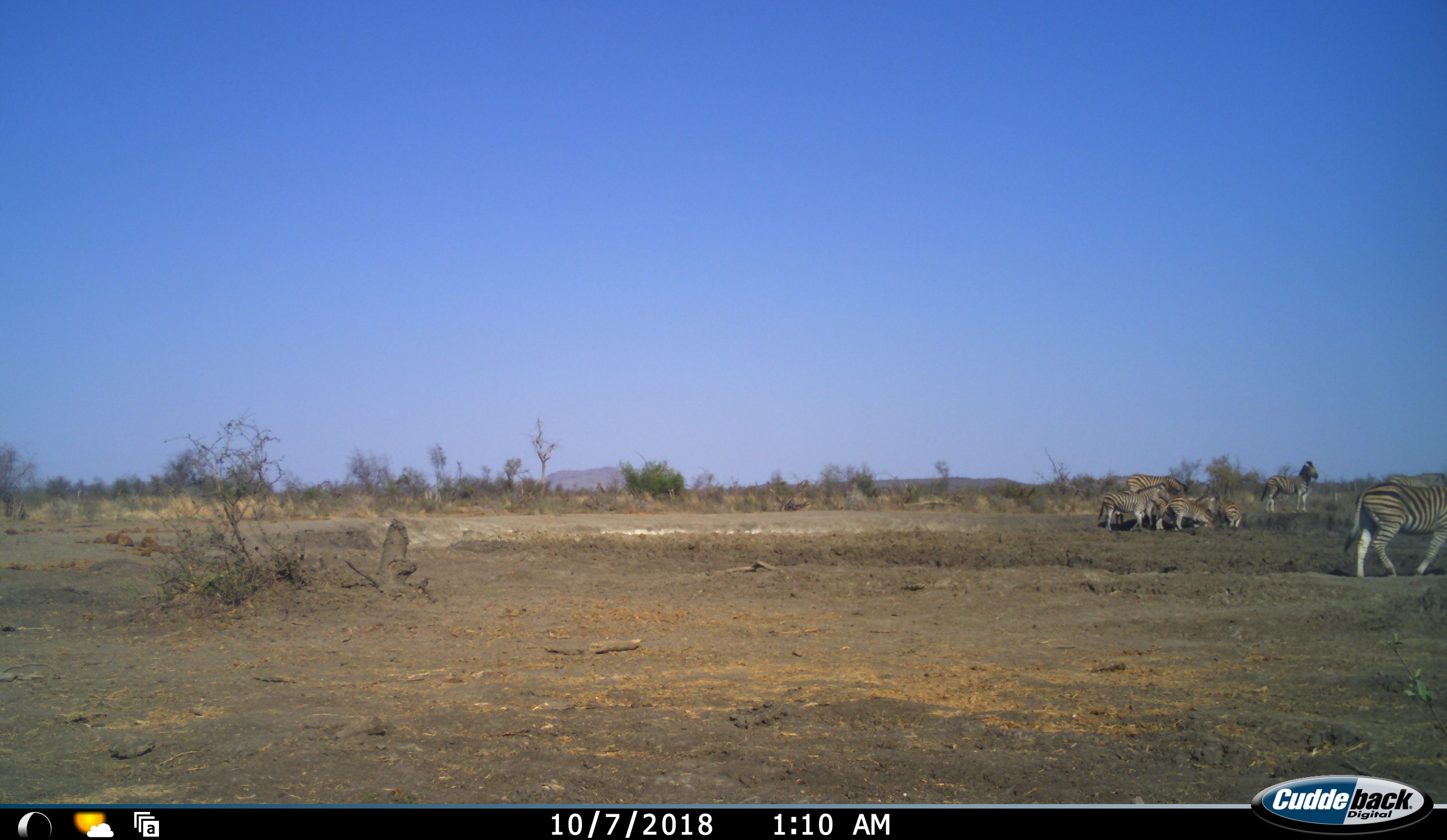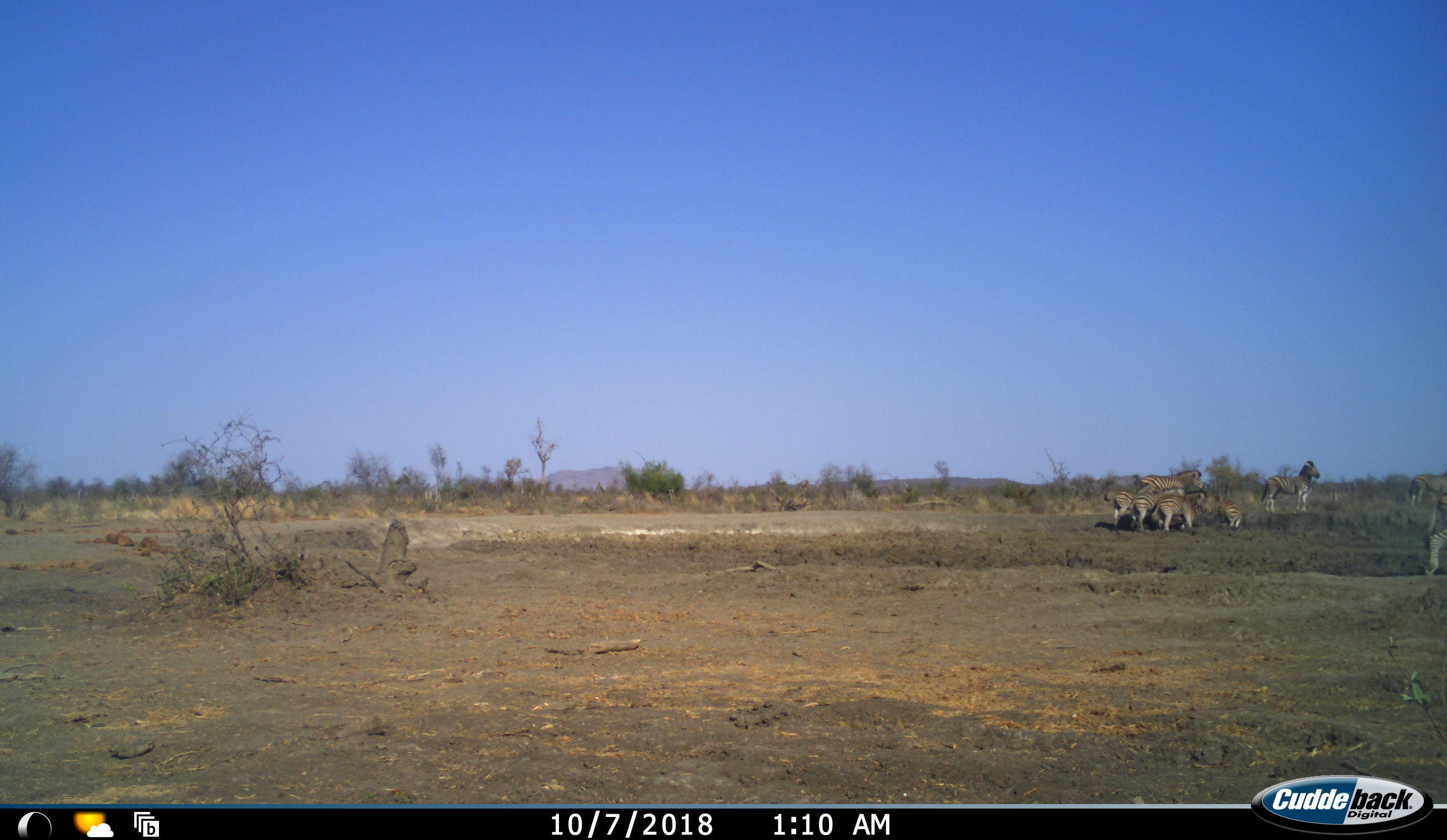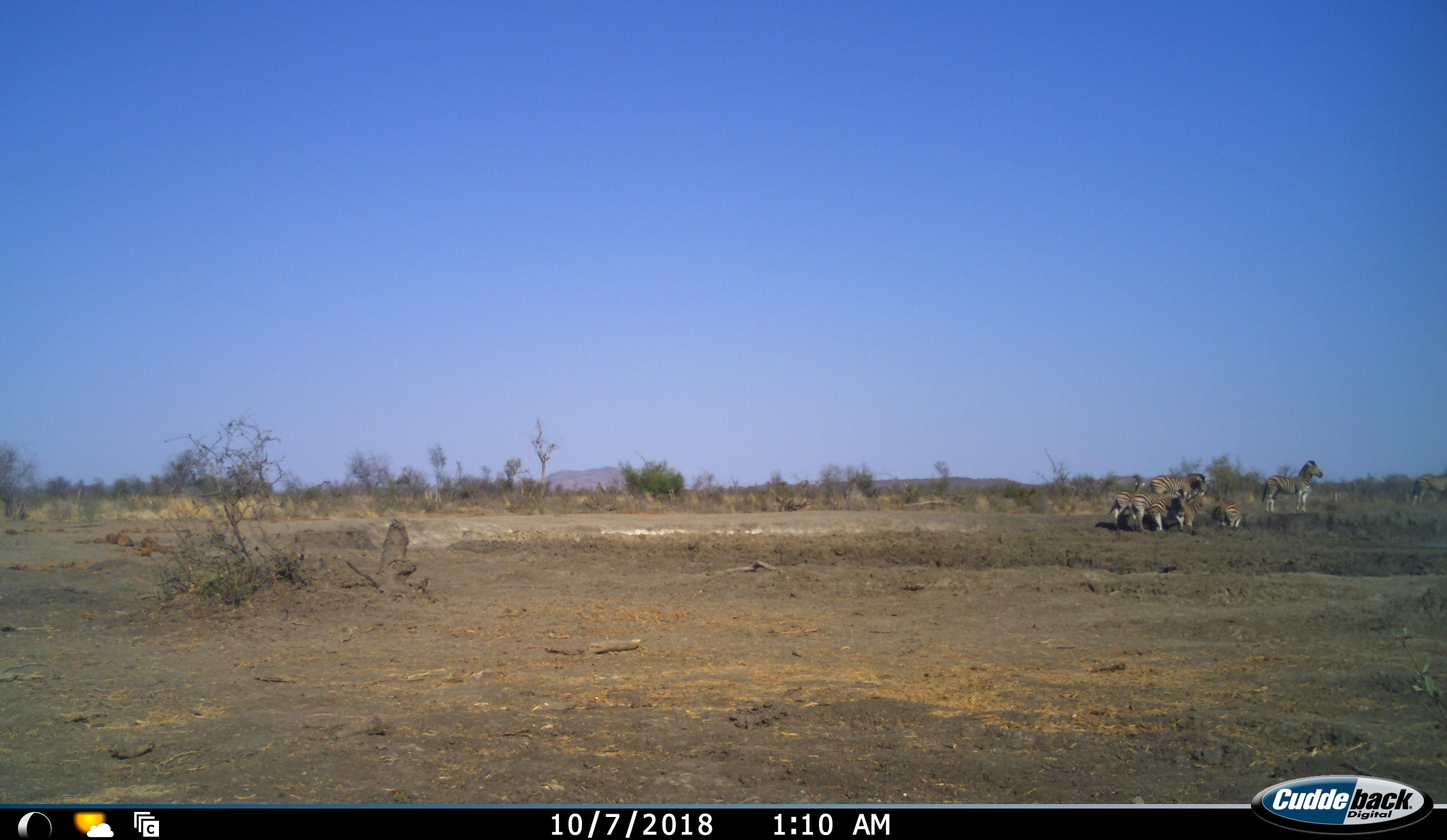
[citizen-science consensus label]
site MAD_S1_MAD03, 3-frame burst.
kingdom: Animalia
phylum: Chordata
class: Mammalia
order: Perissodactyla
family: Equidae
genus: Equus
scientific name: Equus quagga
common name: plains zebra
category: zebraplains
Zebraplains (plains zebra) (Equus quagga), count 7. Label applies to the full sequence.